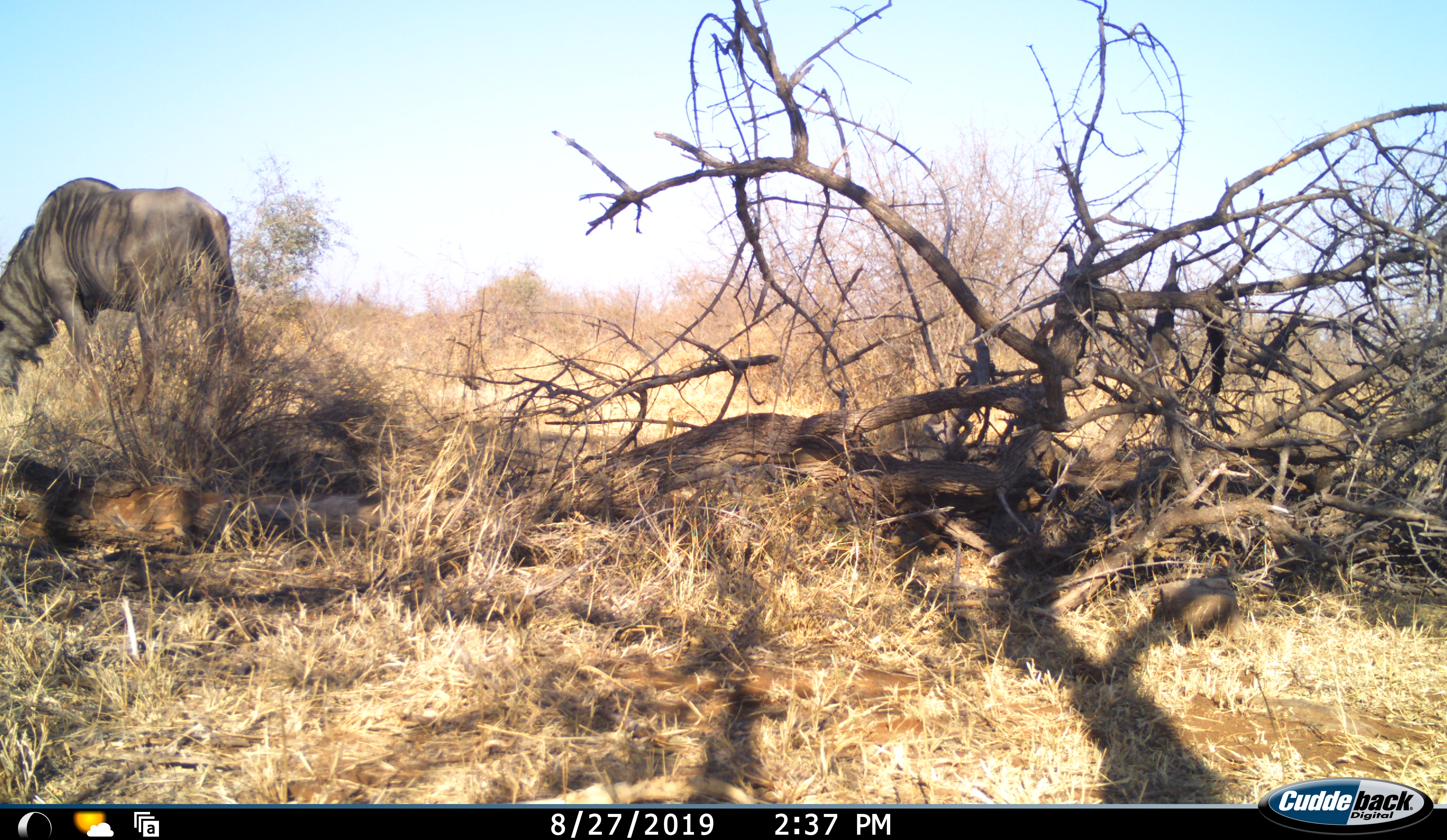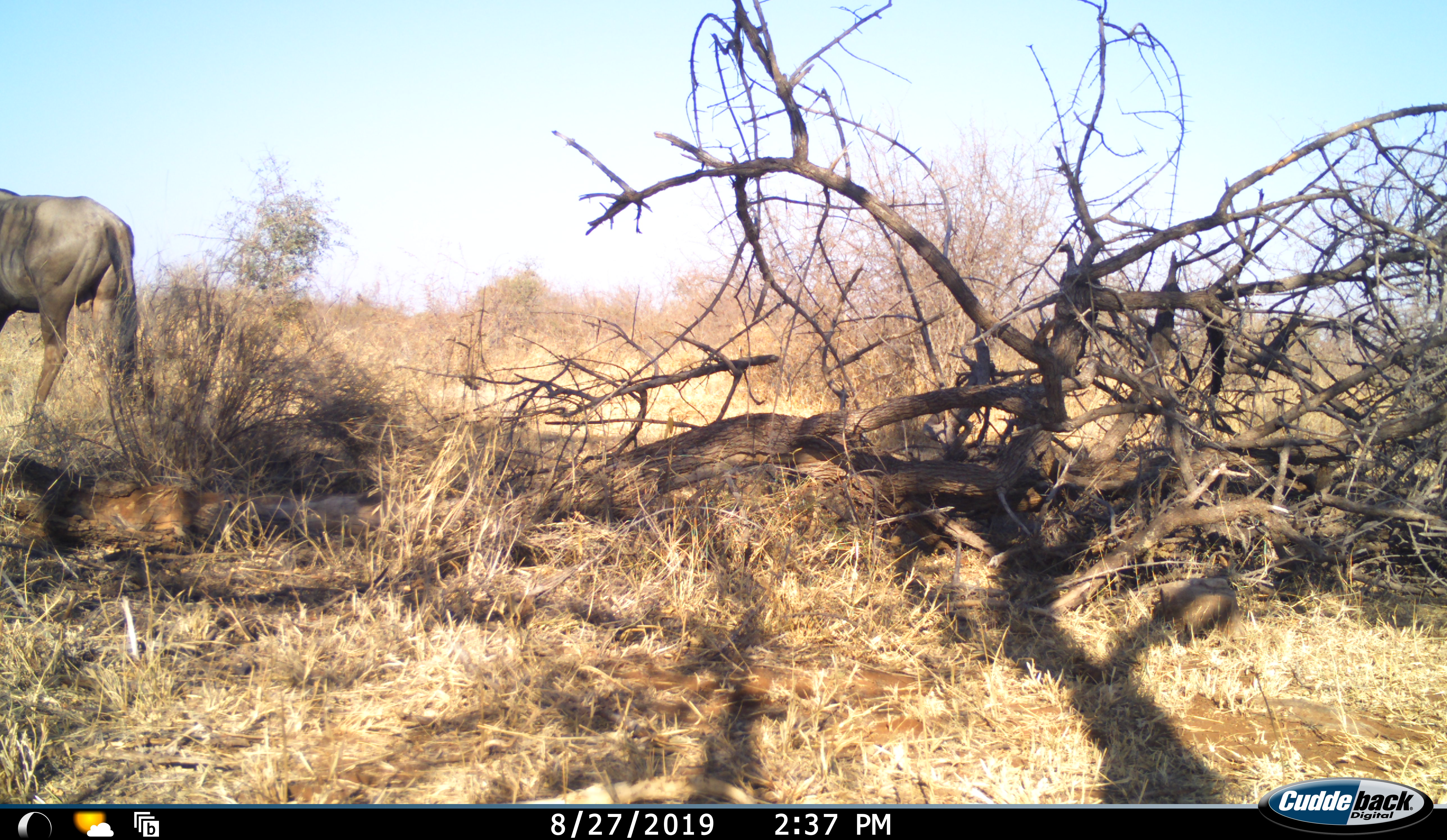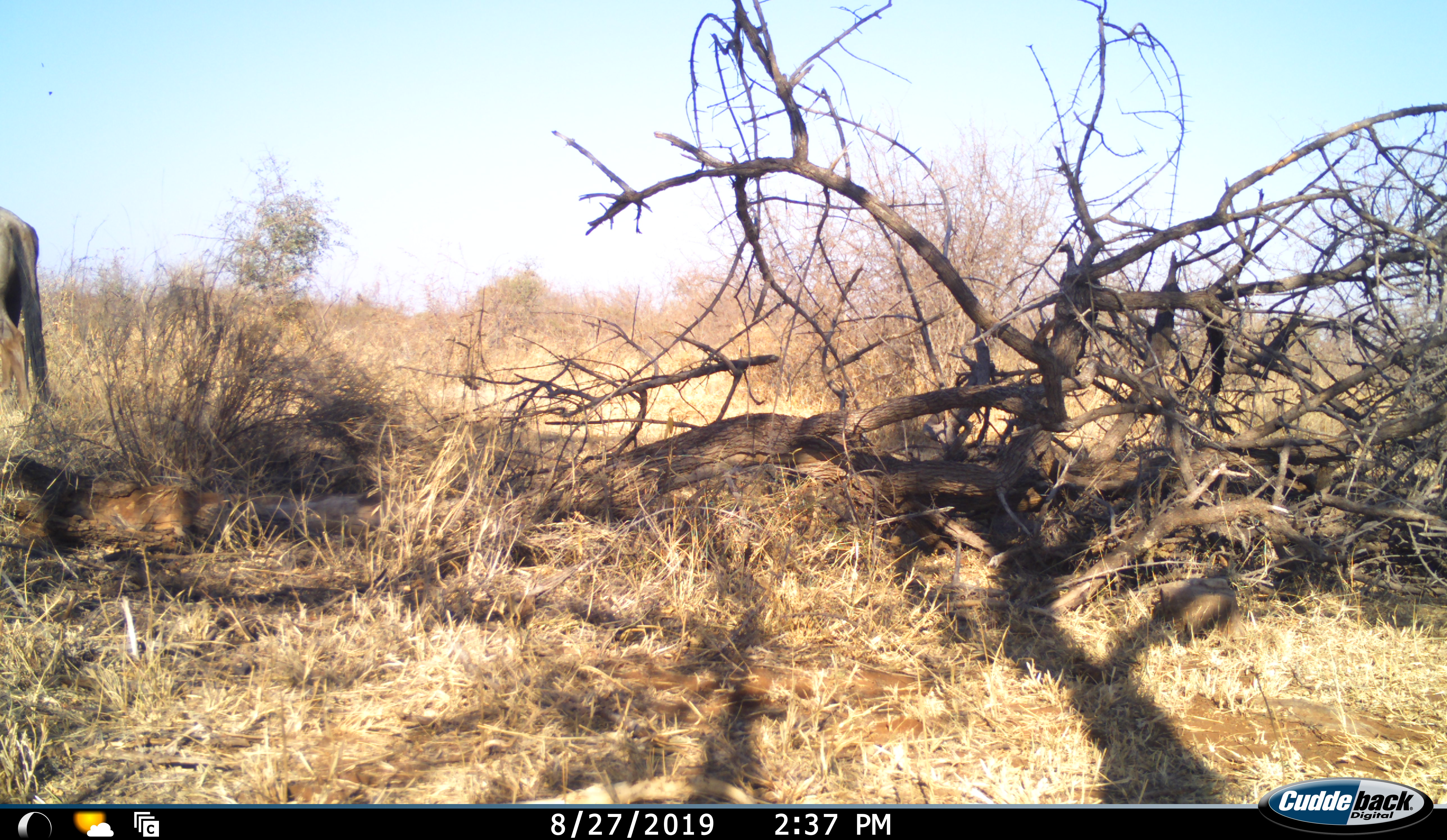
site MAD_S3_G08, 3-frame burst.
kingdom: Animalia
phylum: Chordata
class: Mammalia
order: Artiodactyla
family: Bovidae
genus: Connochaetes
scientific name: Connochaetes taurinus taurinus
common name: blue wildebeest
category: wildebeestblue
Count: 1.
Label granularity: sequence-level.